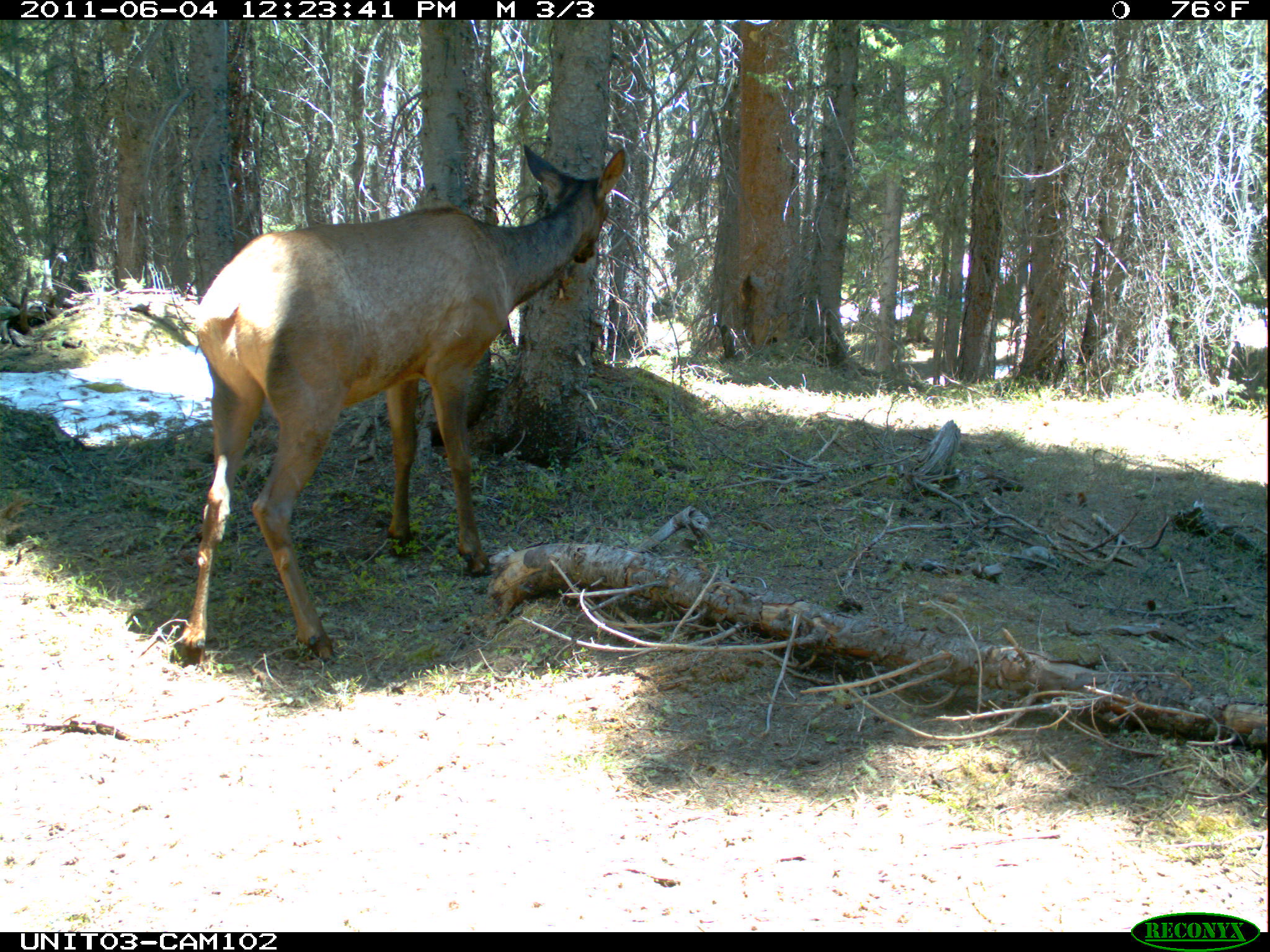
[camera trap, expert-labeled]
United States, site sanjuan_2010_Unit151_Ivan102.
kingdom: Animalia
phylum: Chordata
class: Mammalia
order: Artiodactyla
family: Cervidae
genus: Cervus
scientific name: Cervus elaphus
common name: red deer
Cervus elaphus (red deer).